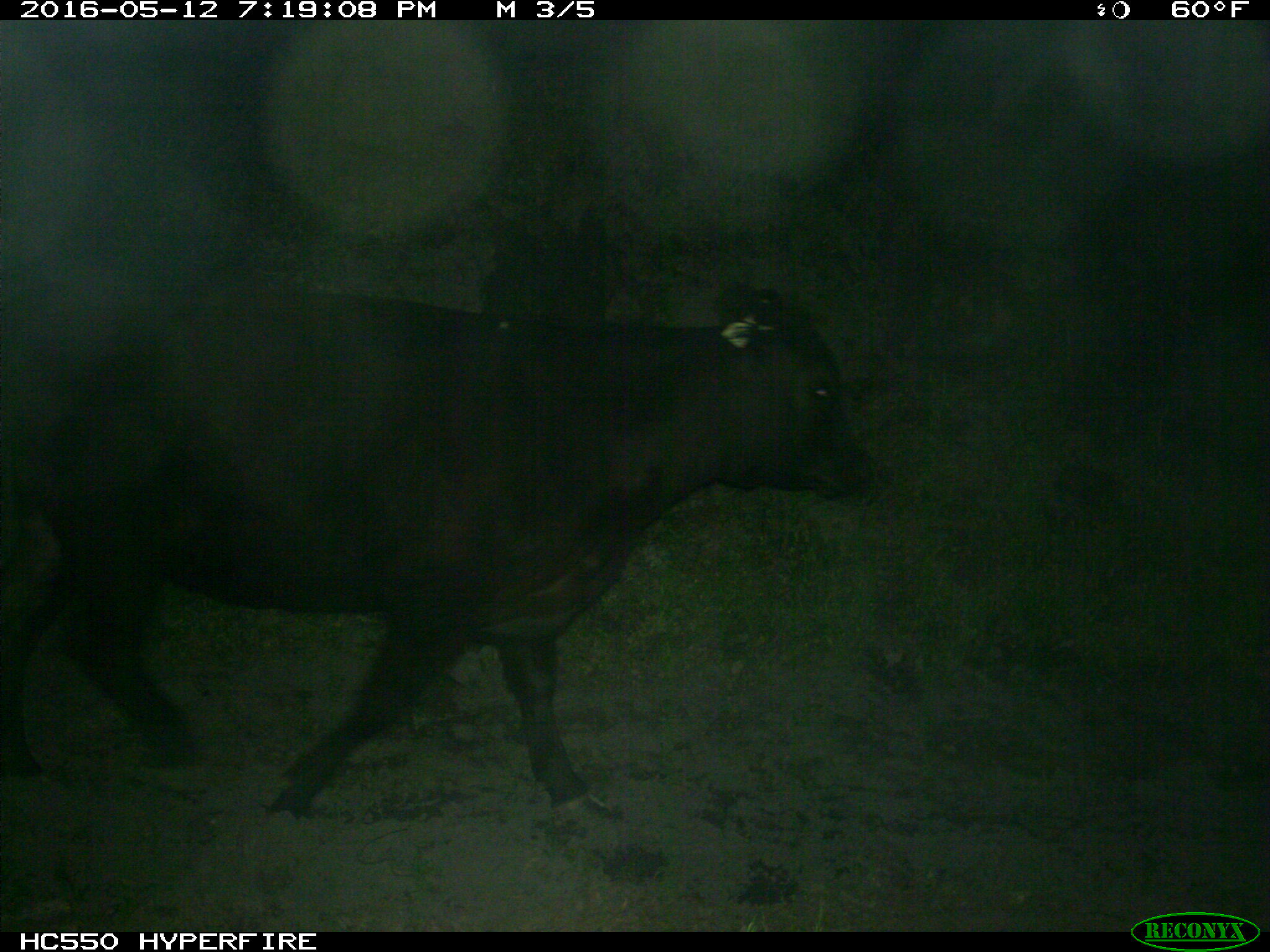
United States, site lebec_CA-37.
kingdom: Animalia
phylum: Chordata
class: Mammalia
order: Artiodactyla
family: Bovidae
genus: Bos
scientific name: Bos taurus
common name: domestic cow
Bos taurus (domestic cow).